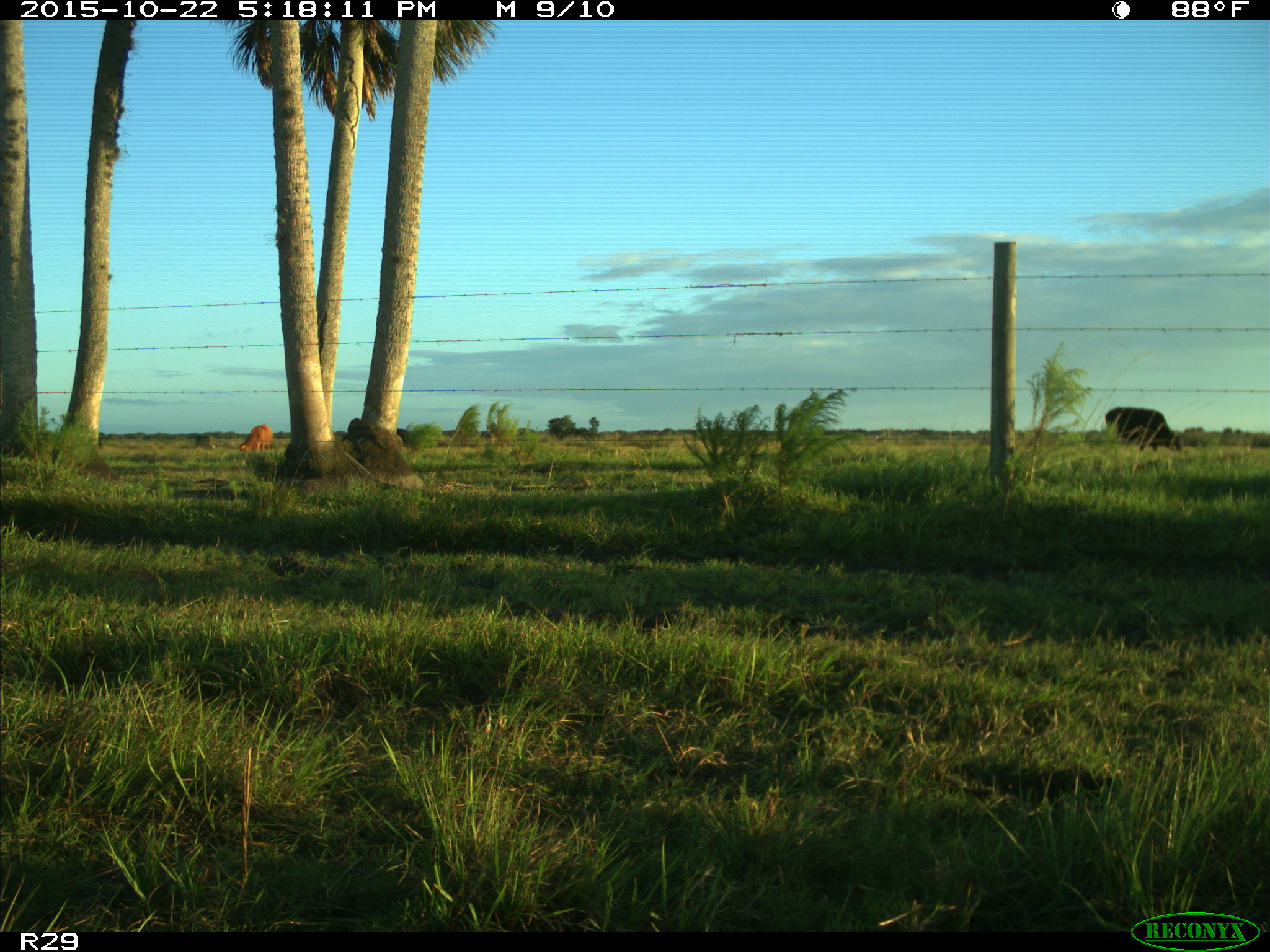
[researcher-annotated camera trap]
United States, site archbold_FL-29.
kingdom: Animalia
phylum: Chordata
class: Mammalia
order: Artiodactyla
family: Bovidae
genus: Bos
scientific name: Bos taurus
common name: domestic cow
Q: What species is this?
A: Bos taurus (domestic cow).